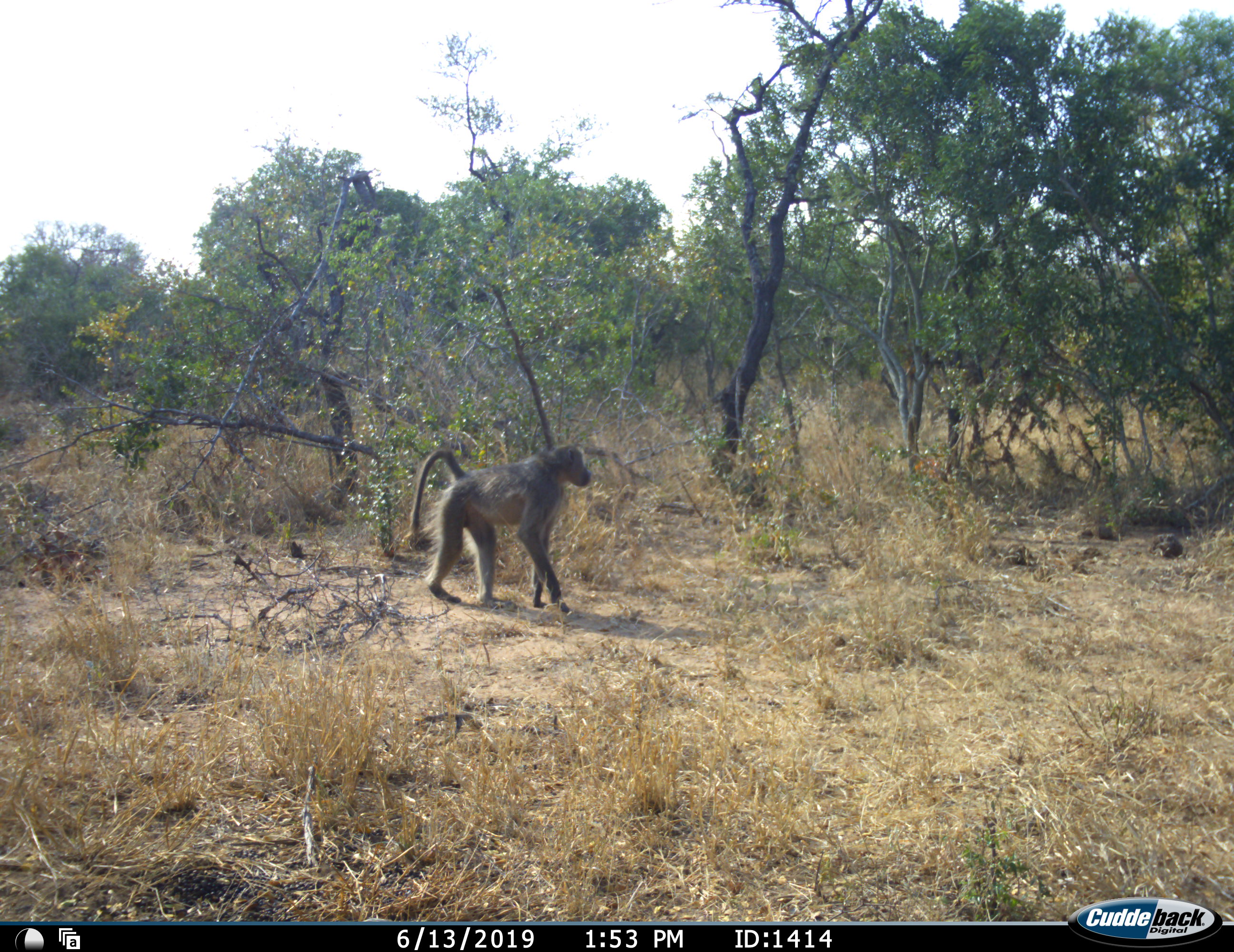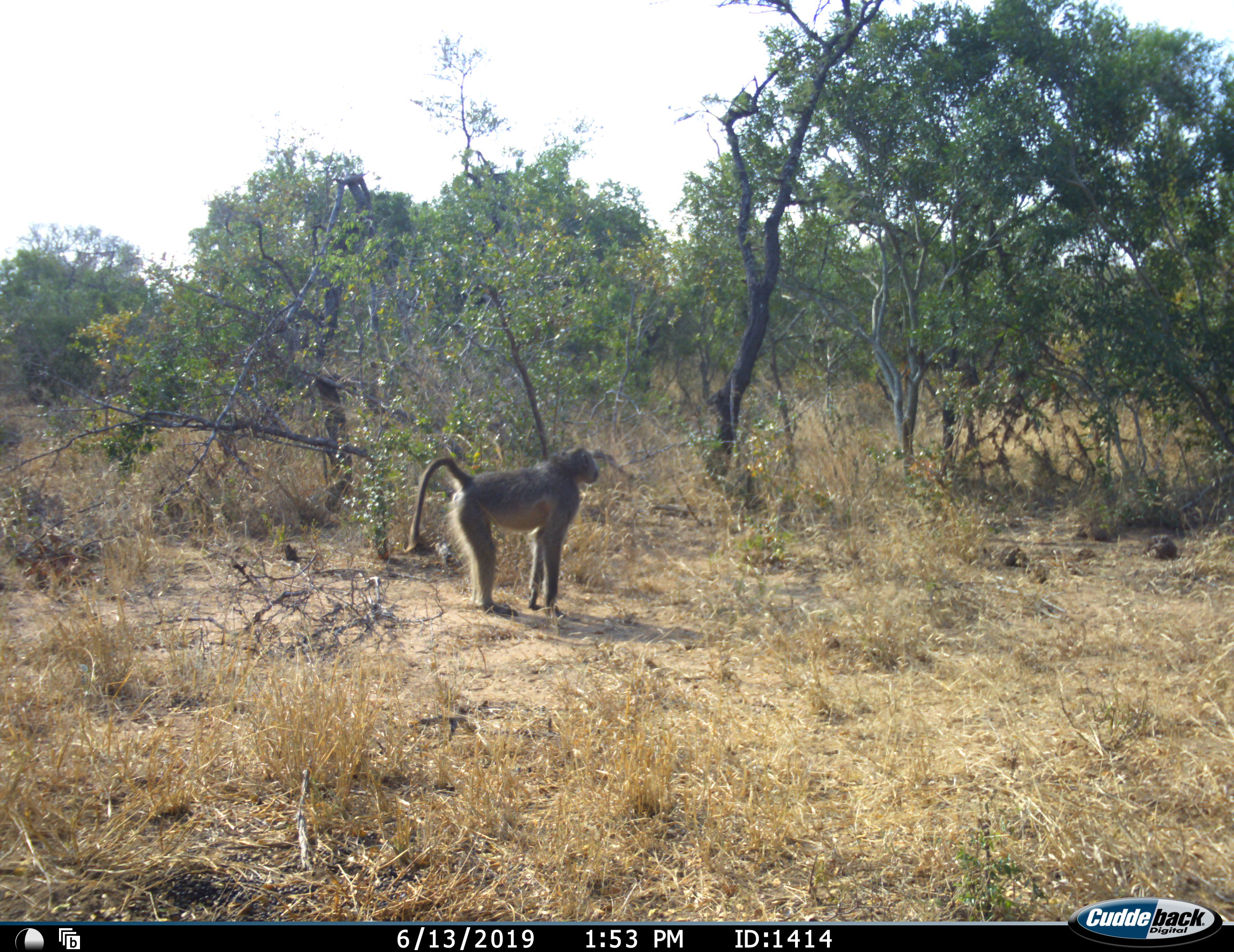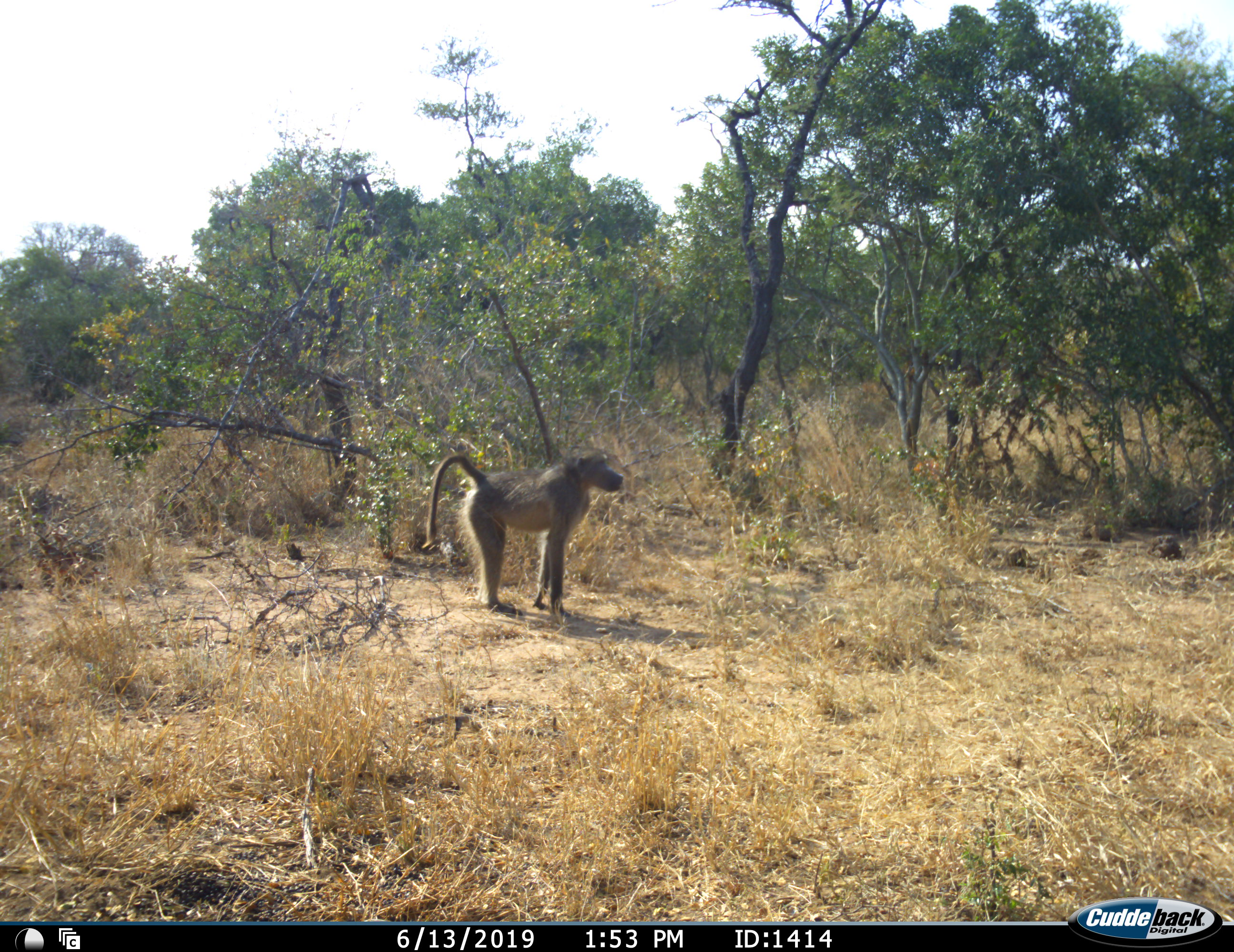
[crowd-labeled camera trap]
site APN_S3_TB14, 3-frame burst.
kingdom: Animalia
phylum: Chordata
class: Mammalia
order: Primates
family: Cercopithecidae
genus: Papio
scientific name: Papio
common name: baboon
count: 1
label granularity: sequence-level